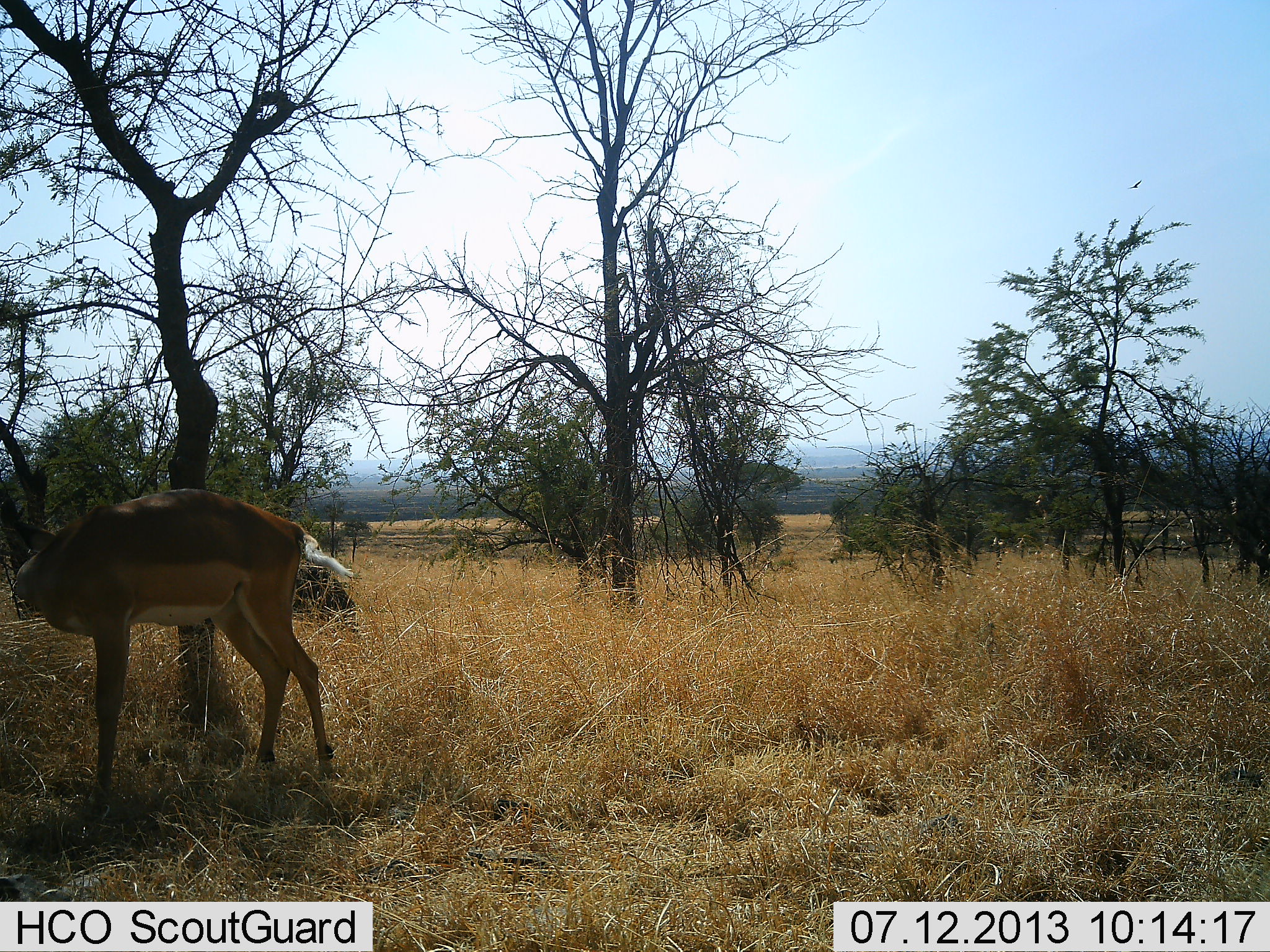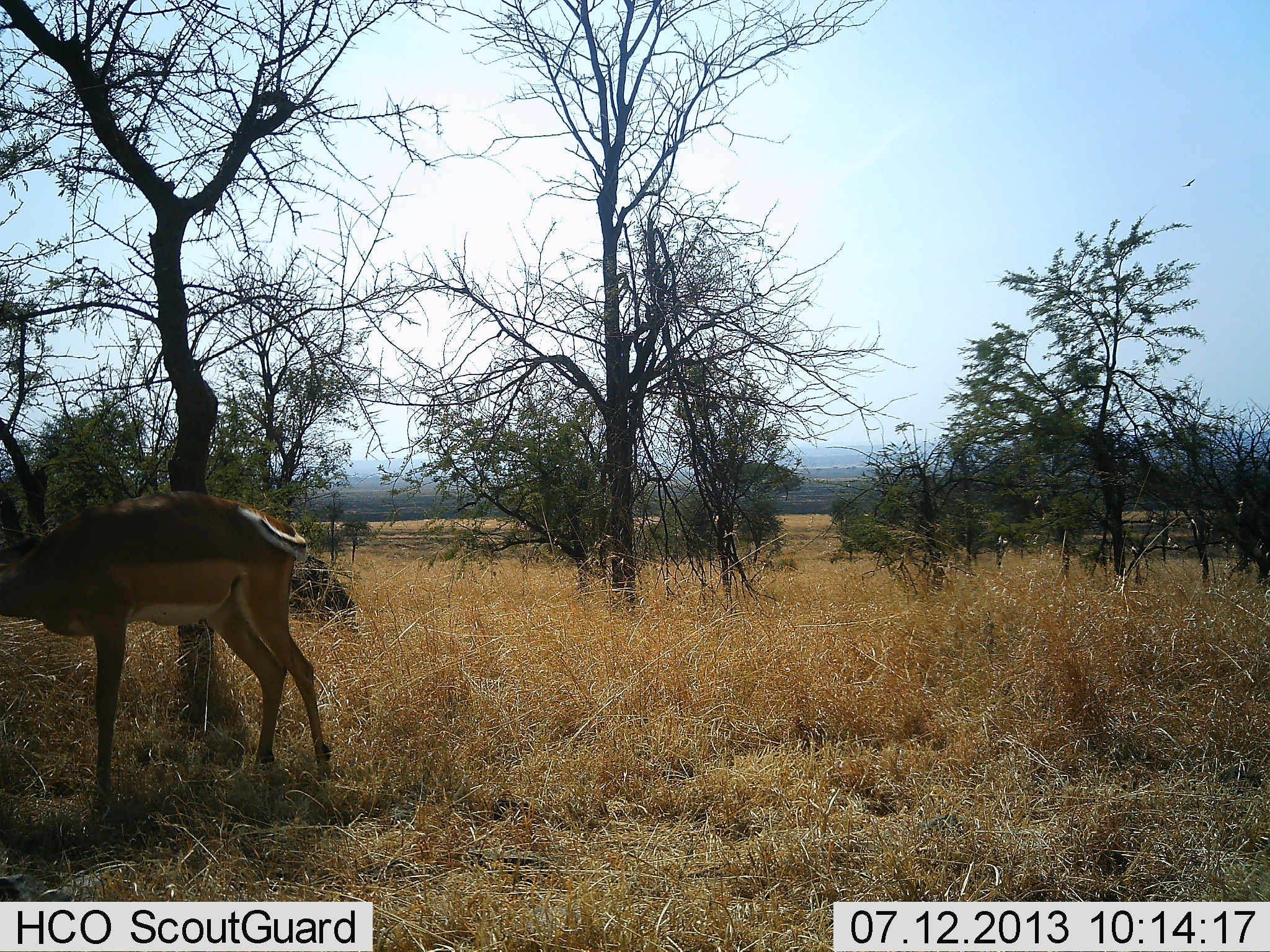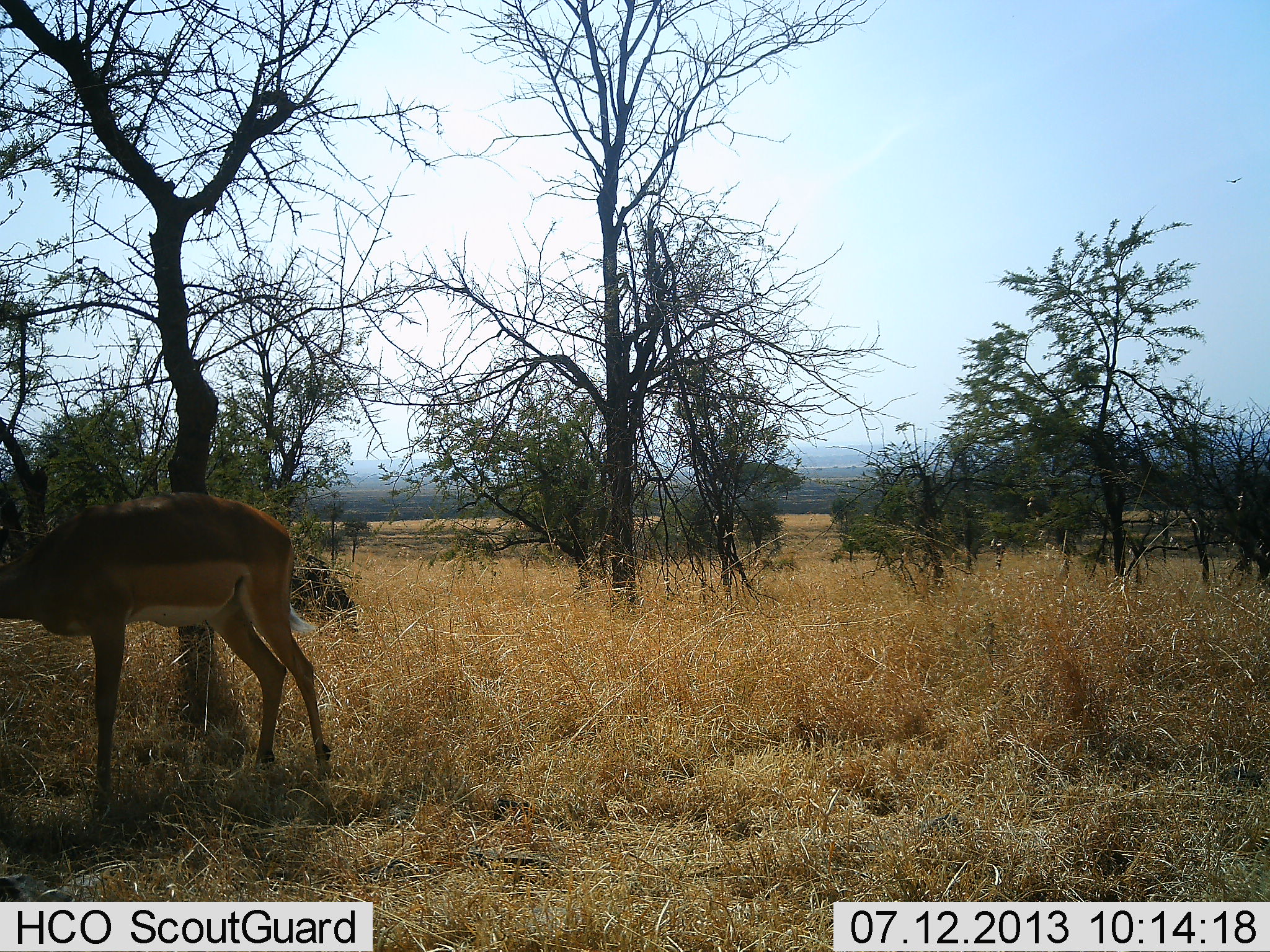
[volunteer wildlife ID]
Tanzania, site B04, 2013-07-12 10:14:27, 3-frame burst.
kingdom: Animalia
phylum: Chordata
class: Mammalia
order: Artiodactyla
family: Bovidae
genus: Aepyceros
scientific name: Aepyceros melampus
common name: impala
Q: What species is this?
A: Impala (Aepyceros melampus).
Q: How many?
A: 1.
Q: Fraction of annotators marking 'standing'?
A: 93%.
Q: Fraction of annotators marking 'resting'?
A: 0%.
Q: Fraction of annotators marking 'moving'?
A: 7%.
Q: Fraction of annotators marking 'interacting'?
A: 0%.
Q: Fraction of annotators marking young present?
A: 0%.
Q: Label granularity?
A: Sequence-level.